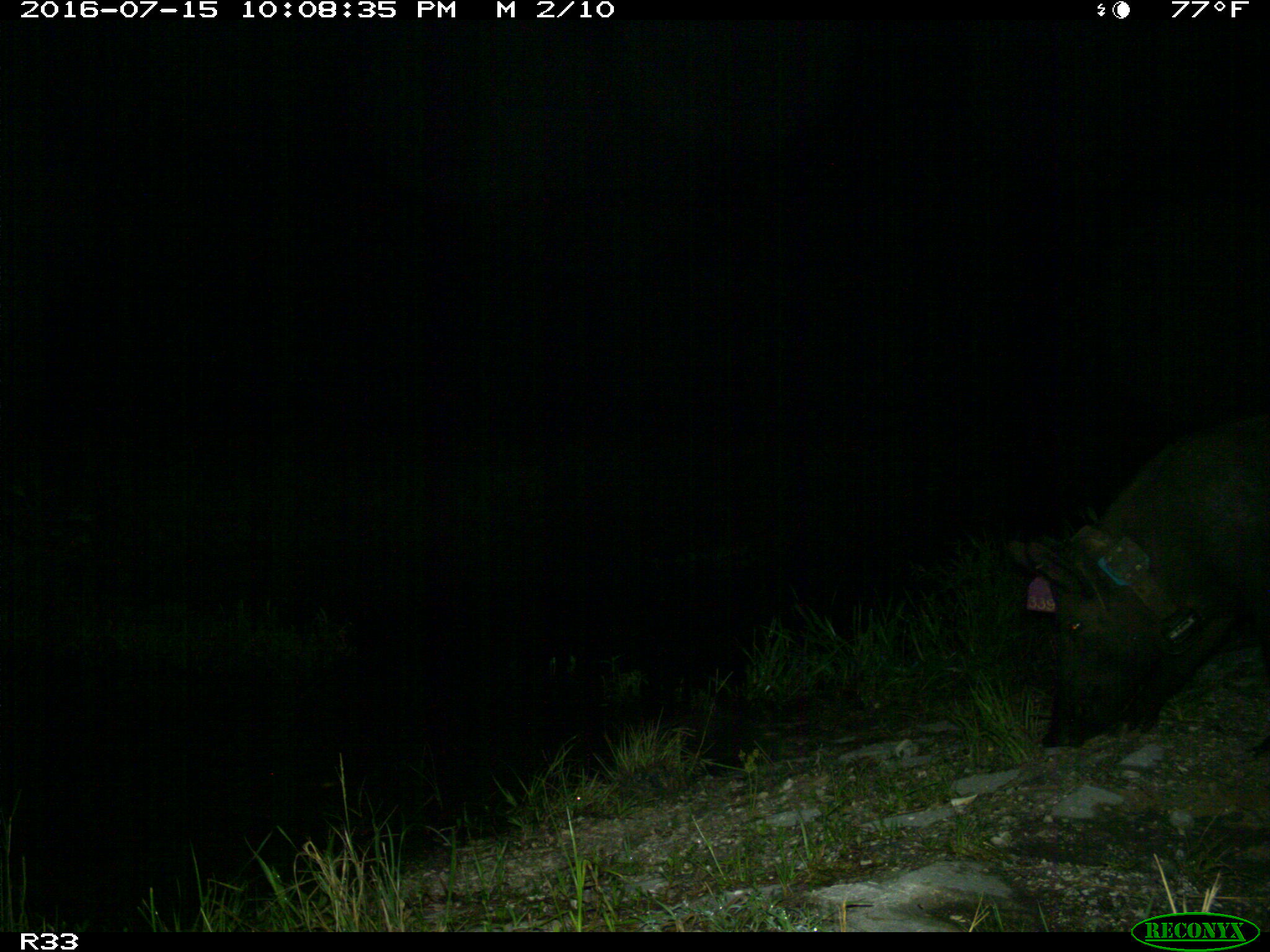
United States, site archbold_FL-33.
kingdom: Animalia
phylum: Chordata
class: Mammalia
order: Artiodactyla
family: Suidae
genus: Sus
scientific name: Sus scrofa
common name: wild boar